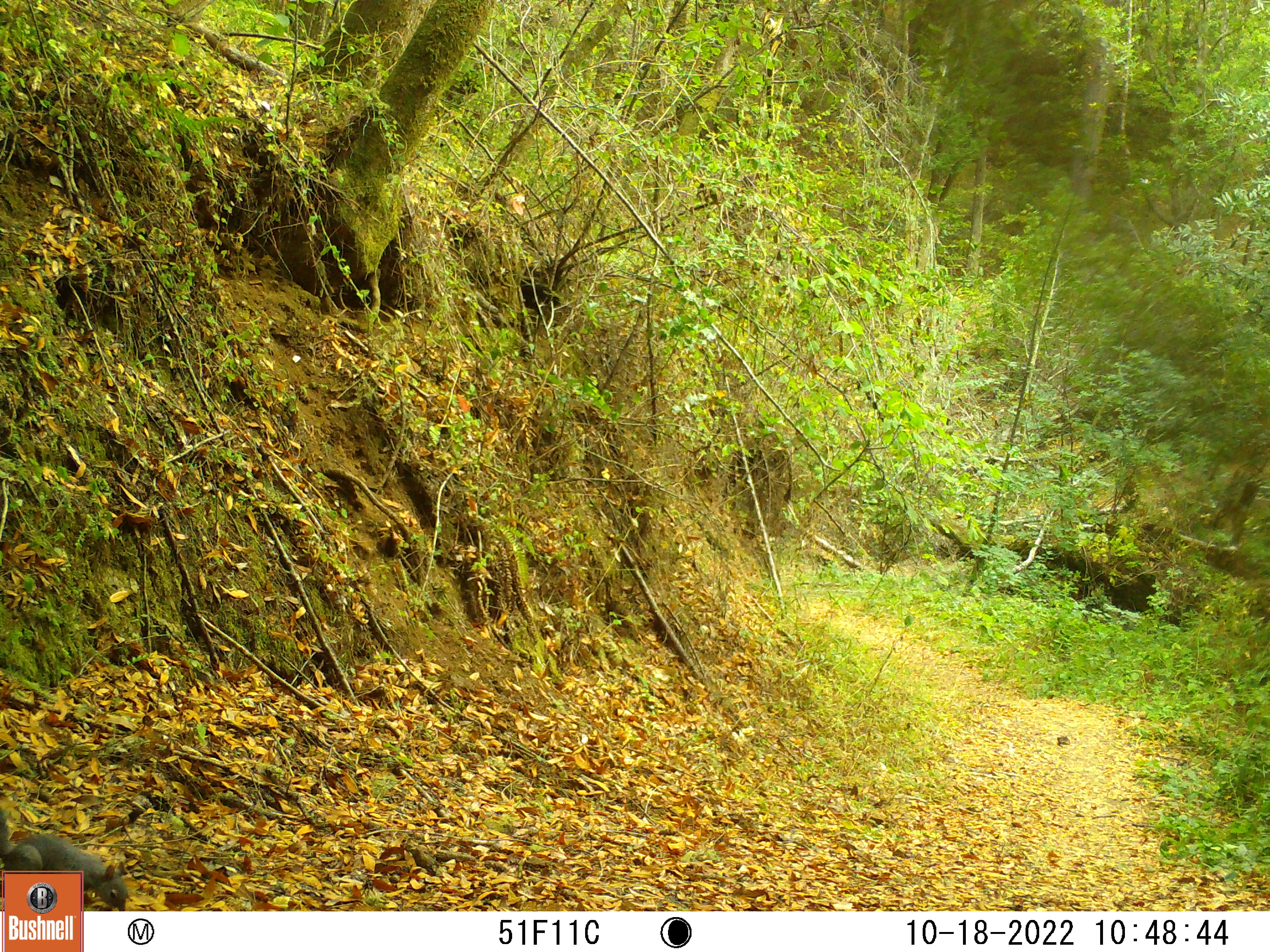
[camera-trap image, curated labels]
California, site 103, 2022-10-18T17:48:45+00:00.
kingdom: Animalia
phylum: Chordata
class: Mammalia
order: Rodentia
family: Sciuridae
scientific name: Sciuridae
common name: squirrel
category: unknown squirrel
Unknown squirrel (squirrel) (Sciuridae).